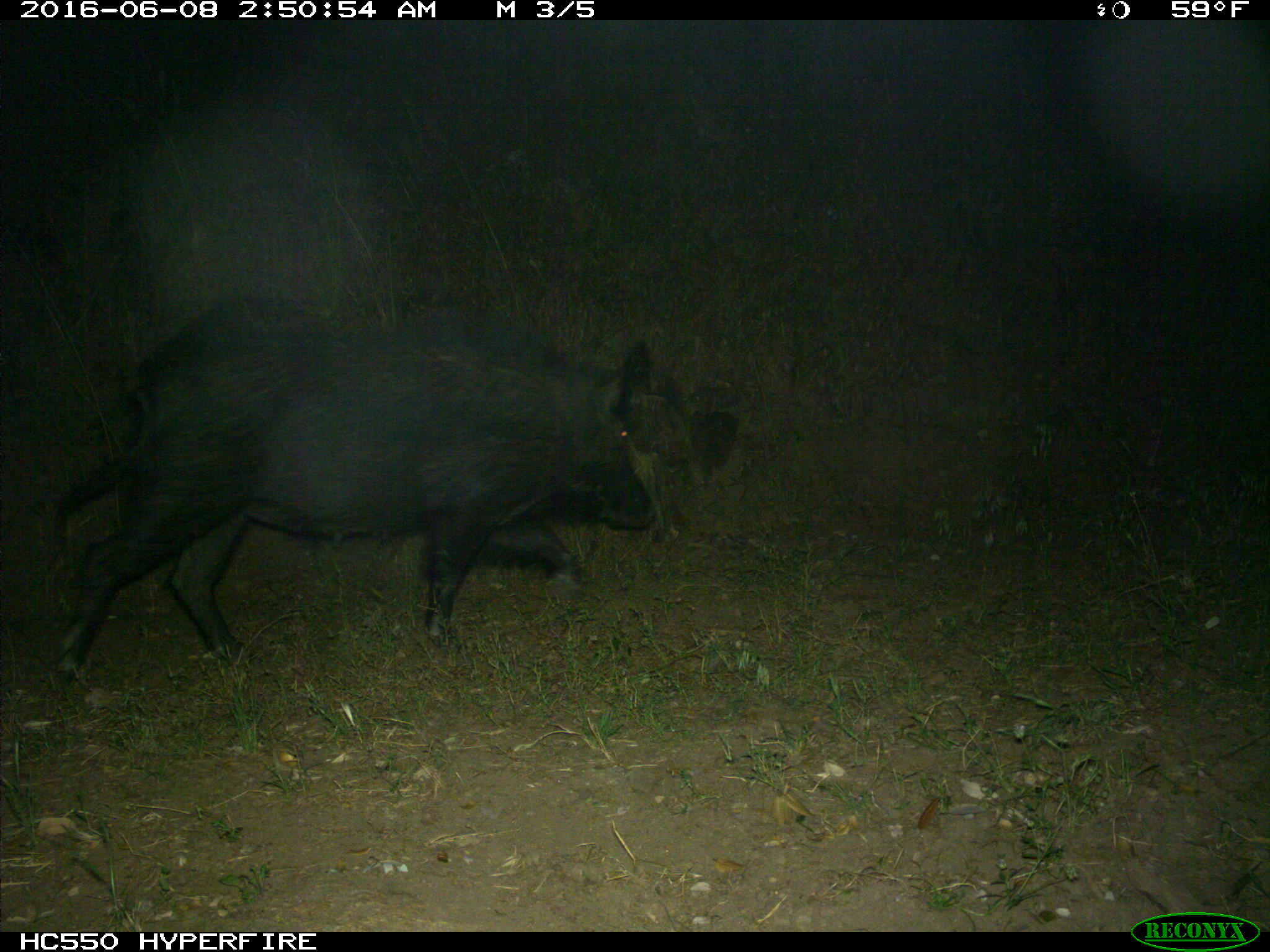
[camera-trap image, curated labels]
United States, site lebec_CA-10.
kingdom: Animalia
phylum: Chordata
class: Mammalia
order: Artiodactyla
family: Suidae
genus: Sus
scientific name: Sus scrofa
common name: wild boar